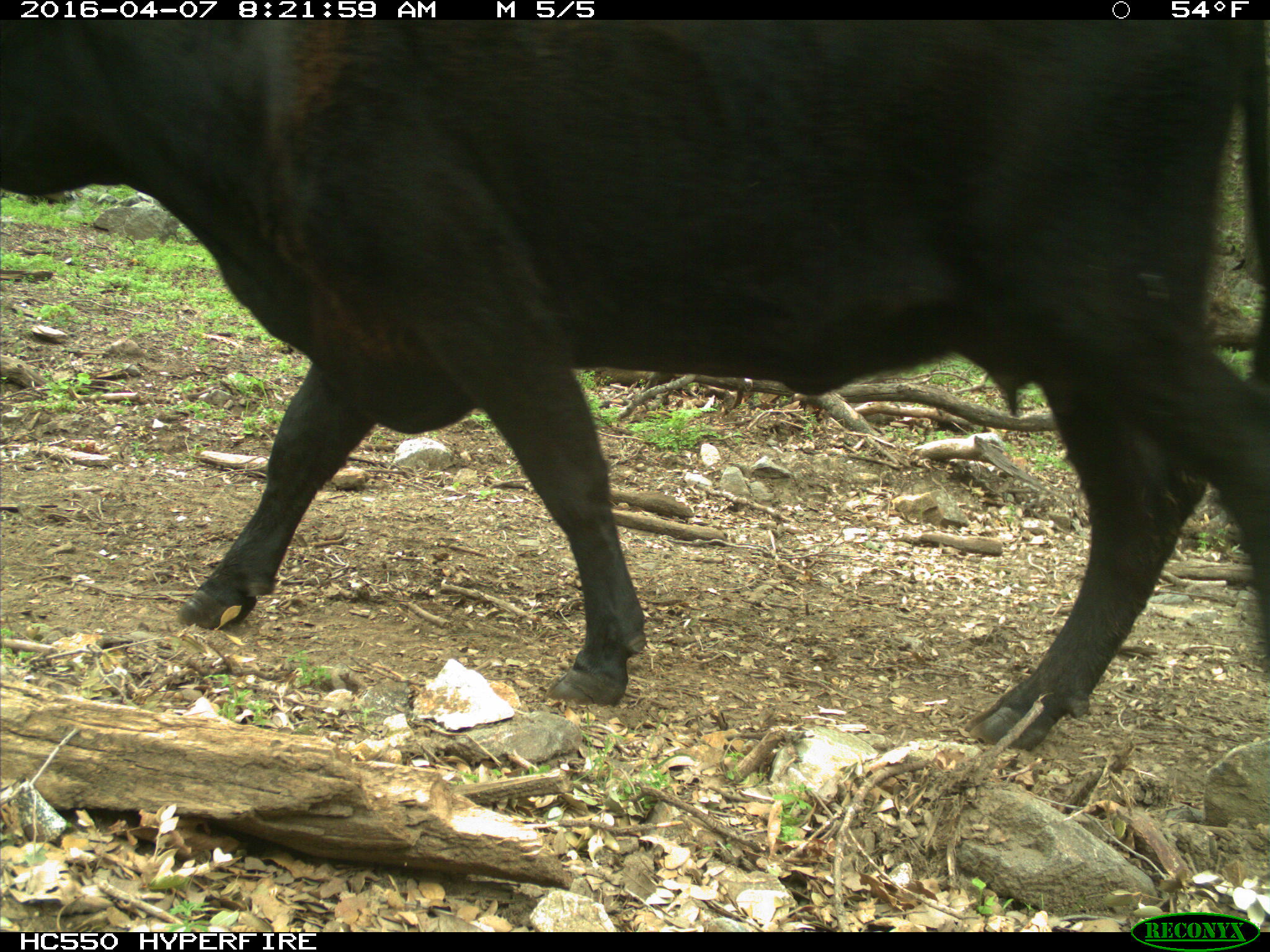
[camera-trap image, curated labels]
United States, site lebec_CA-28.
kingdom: Animalia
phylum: Chordata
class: Mammalia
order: Artiodactyla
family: Bovidae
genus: Bos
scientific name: Bos taurus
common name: domestic cow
Bos taurus (domestic cow).